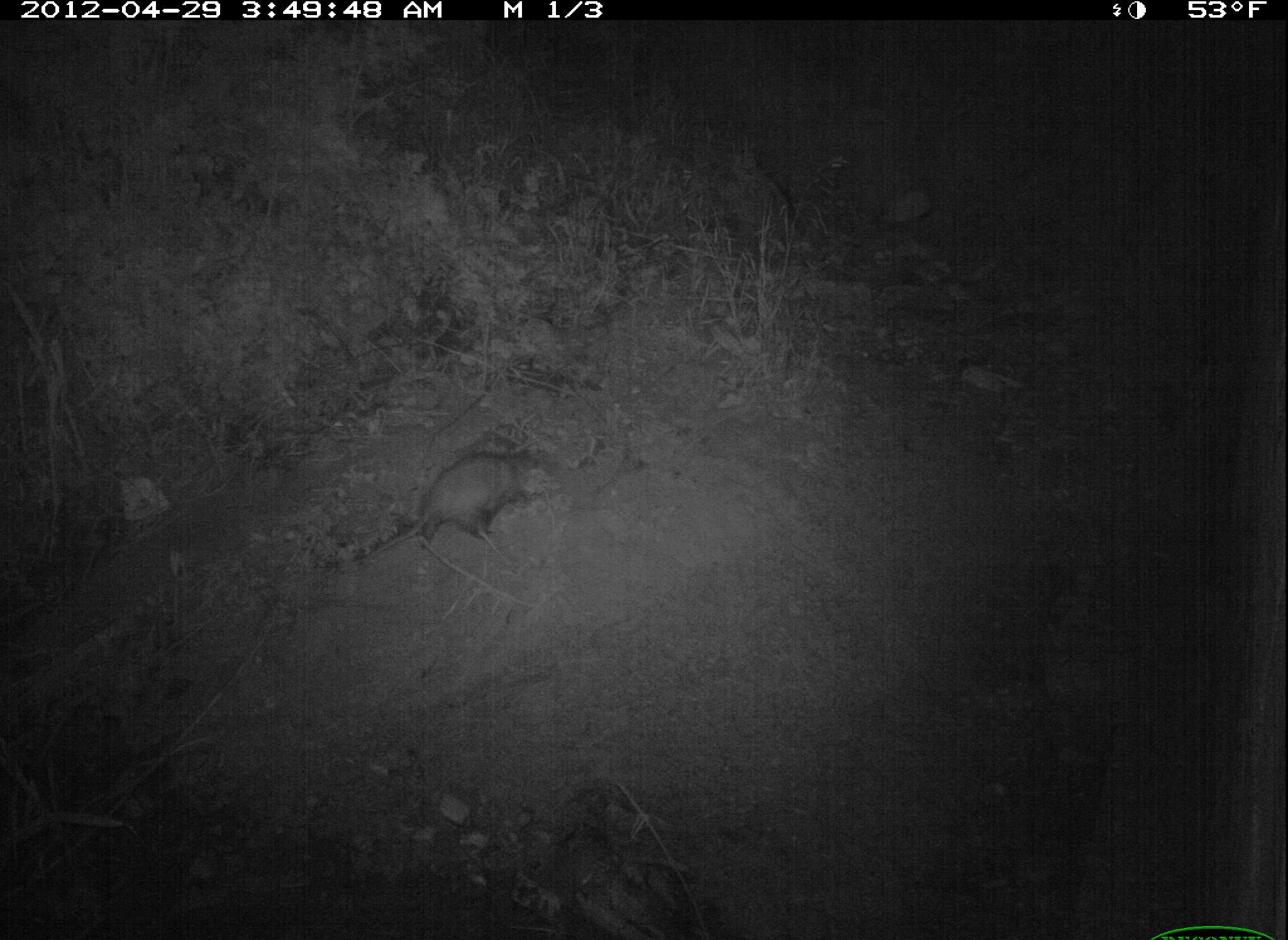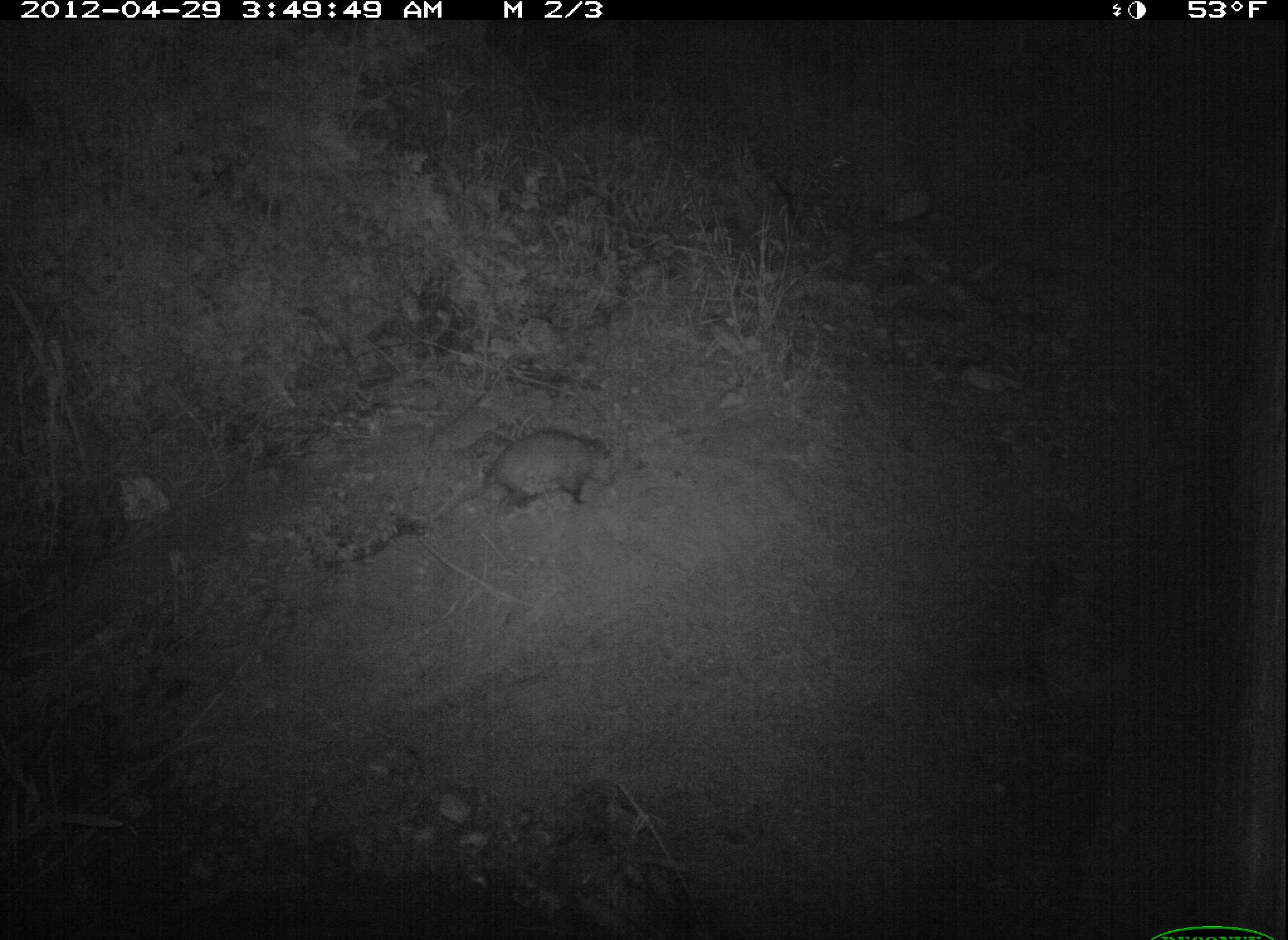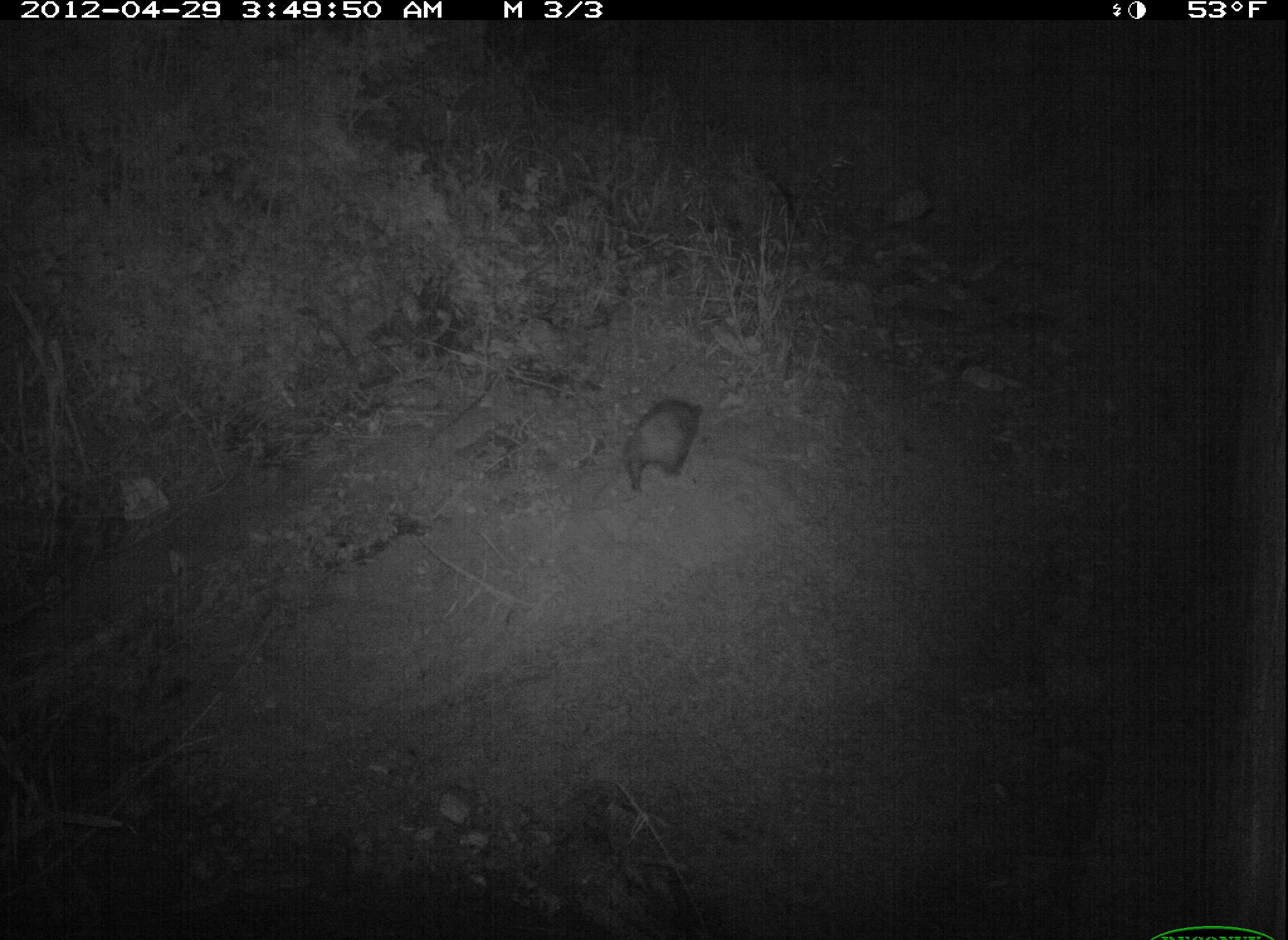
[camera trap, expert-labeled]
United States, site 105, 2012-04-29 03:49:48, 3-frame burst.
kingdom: Animalia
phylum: Chordata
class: Mammalia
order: Didelphimorphia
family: Didelphidae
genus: Didelphis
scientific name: Didelphis virginiana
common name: virginia opossum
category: opossum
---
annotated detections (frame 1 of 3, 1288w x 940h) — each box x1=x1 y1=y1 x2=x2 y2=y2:
opossum: x1=317 y1=438 x2=576 y2=591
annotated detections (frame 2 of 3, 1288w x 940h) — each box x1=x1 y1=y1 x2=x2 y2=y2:
opossum: x1=425 y1=411 x2=660 y2=533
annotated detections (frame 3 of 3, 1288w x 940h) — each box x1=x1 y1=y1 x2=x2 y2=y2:
opossum: x1=609 y1=397 x2=707 y2=498